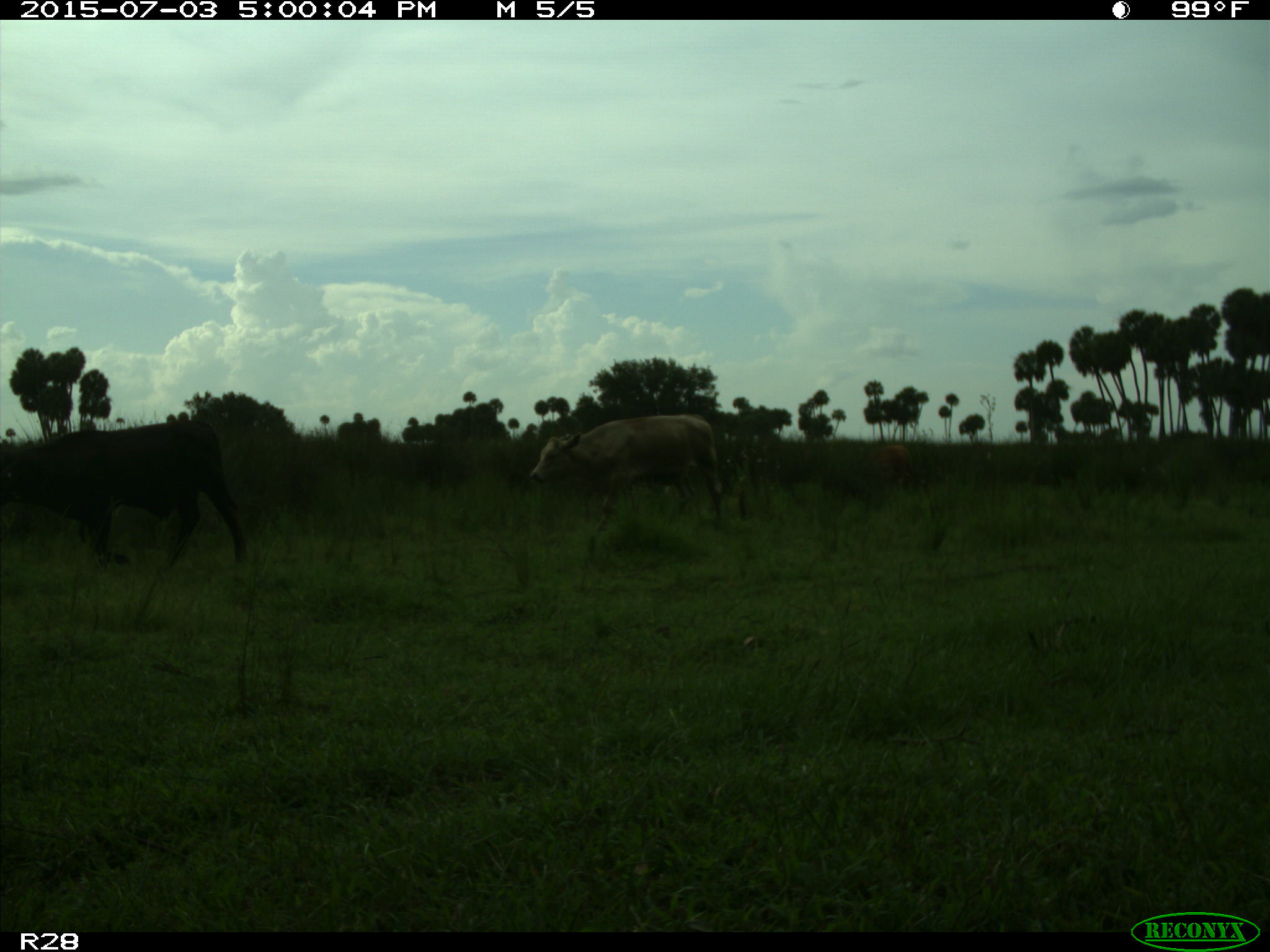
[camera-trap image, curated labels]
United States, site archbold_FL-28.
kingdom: Animalia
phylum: Chordata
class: Mammalia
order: Artiodactyla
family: Bovidae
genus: Bos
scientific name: Bos taurus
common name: domestic cow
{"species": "Bos taurus (domestic cow)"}